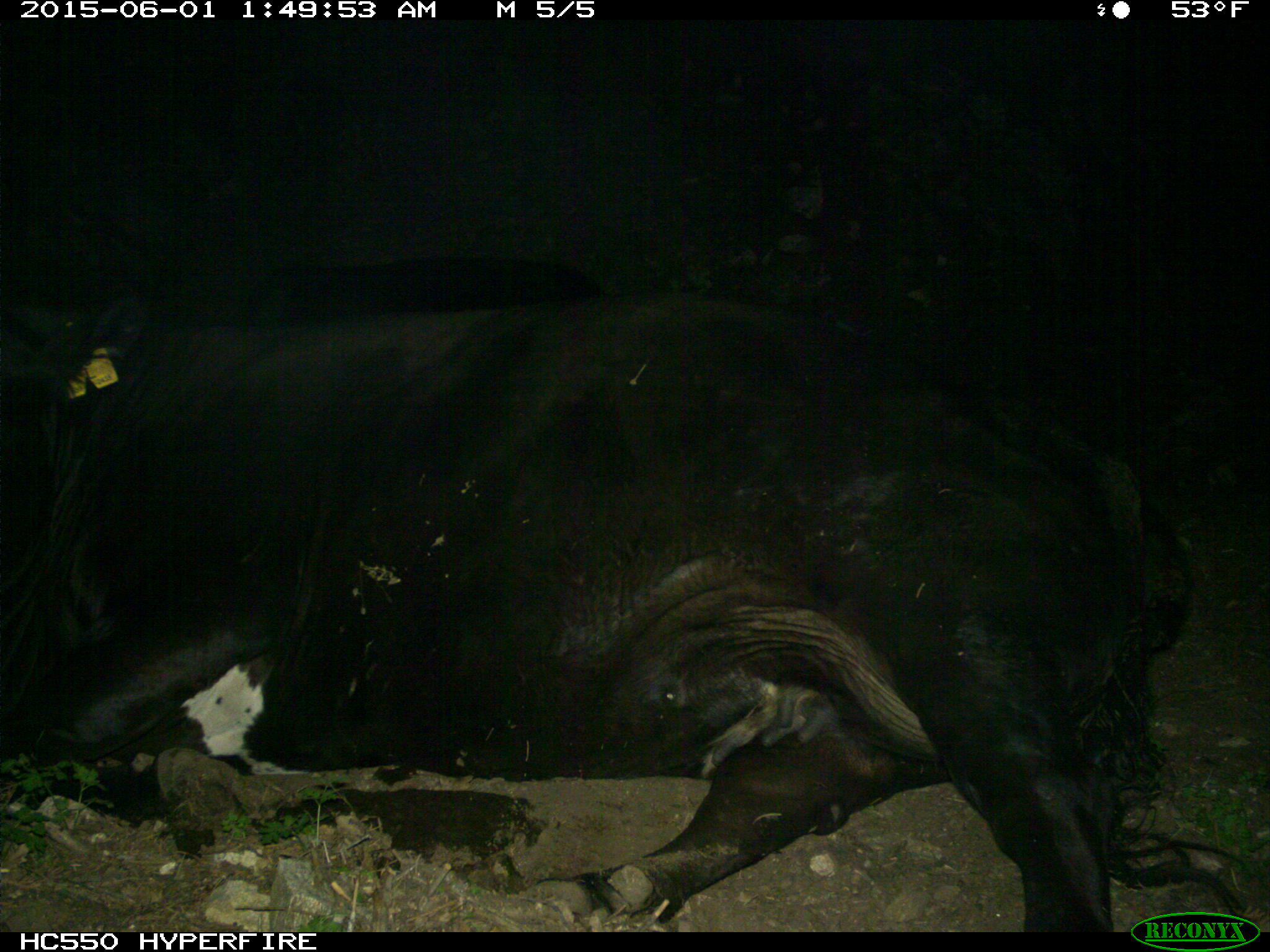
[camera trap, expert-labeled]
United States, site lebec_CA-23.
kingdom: Animalia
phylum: Chordata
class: Mammalia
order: Artiodactyla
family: Bovidae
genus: Bos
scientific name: Bos taurus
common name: domestic cow